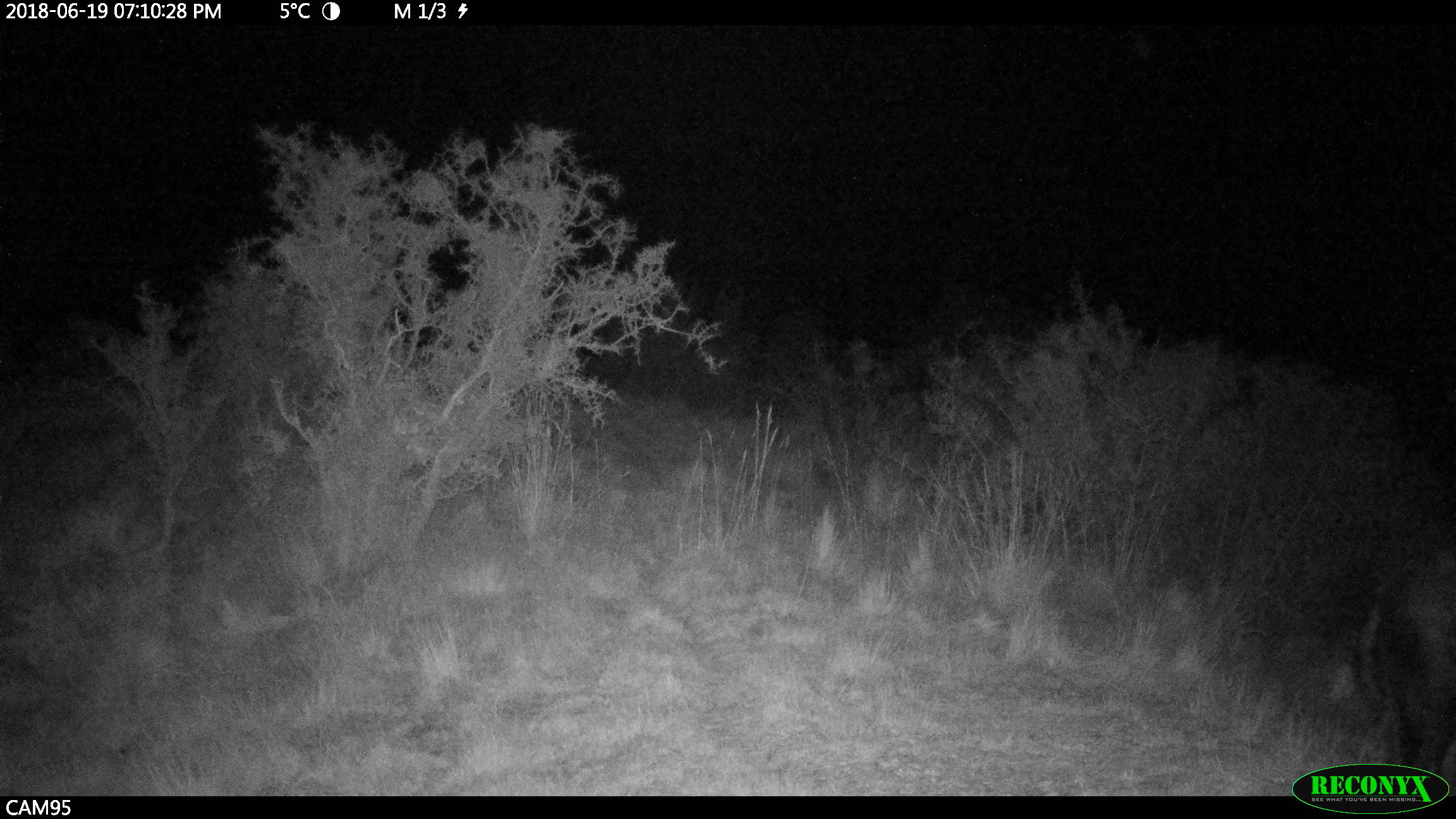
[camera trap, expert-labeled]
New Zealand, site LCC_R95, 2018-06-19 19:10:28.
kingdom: Animalia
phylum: Chordata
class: Mammalia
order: Artiodactyla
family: Suidae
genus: Sus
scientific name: Sus scrofa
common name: pig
Pig (Sus scrofa).